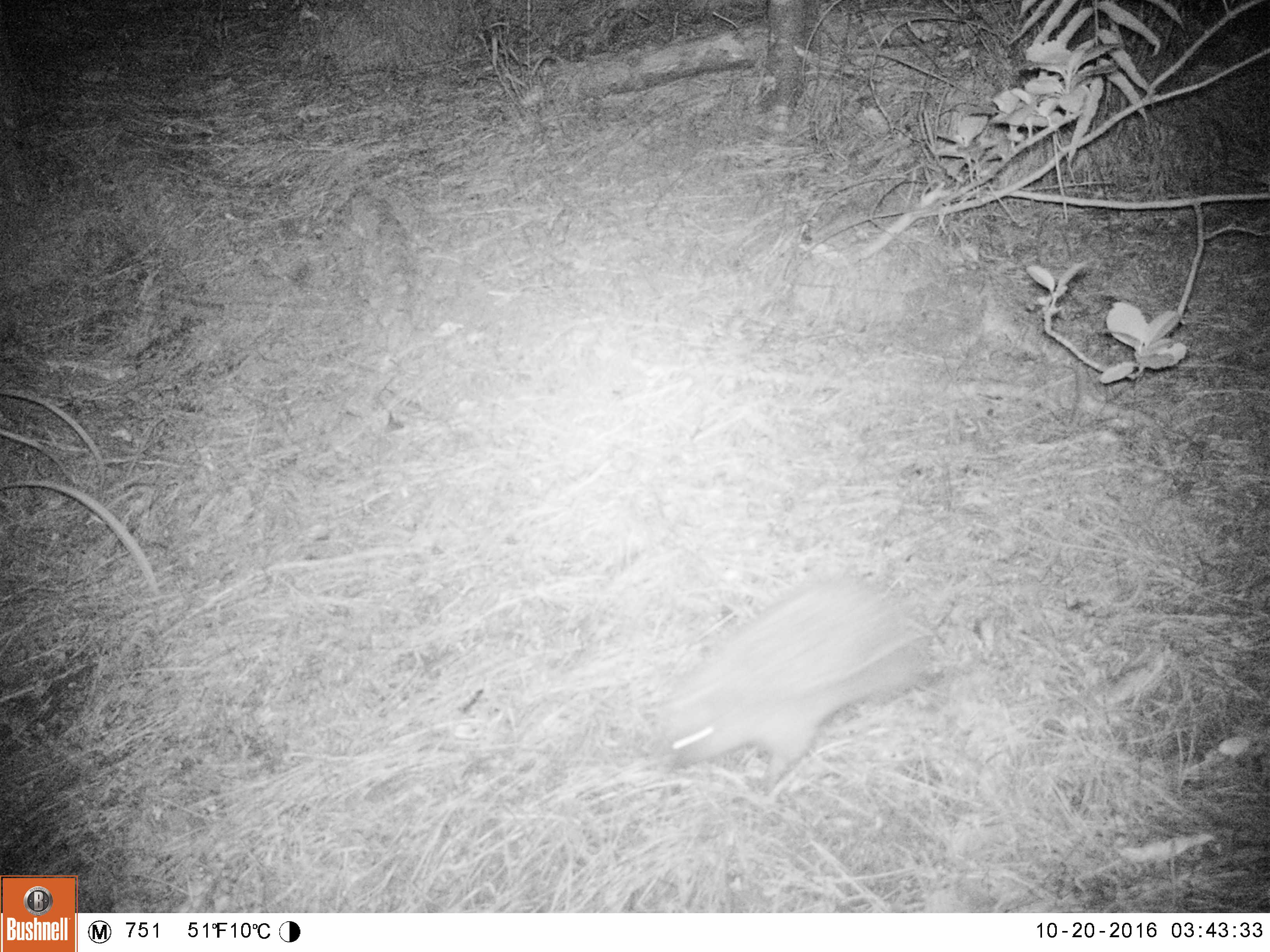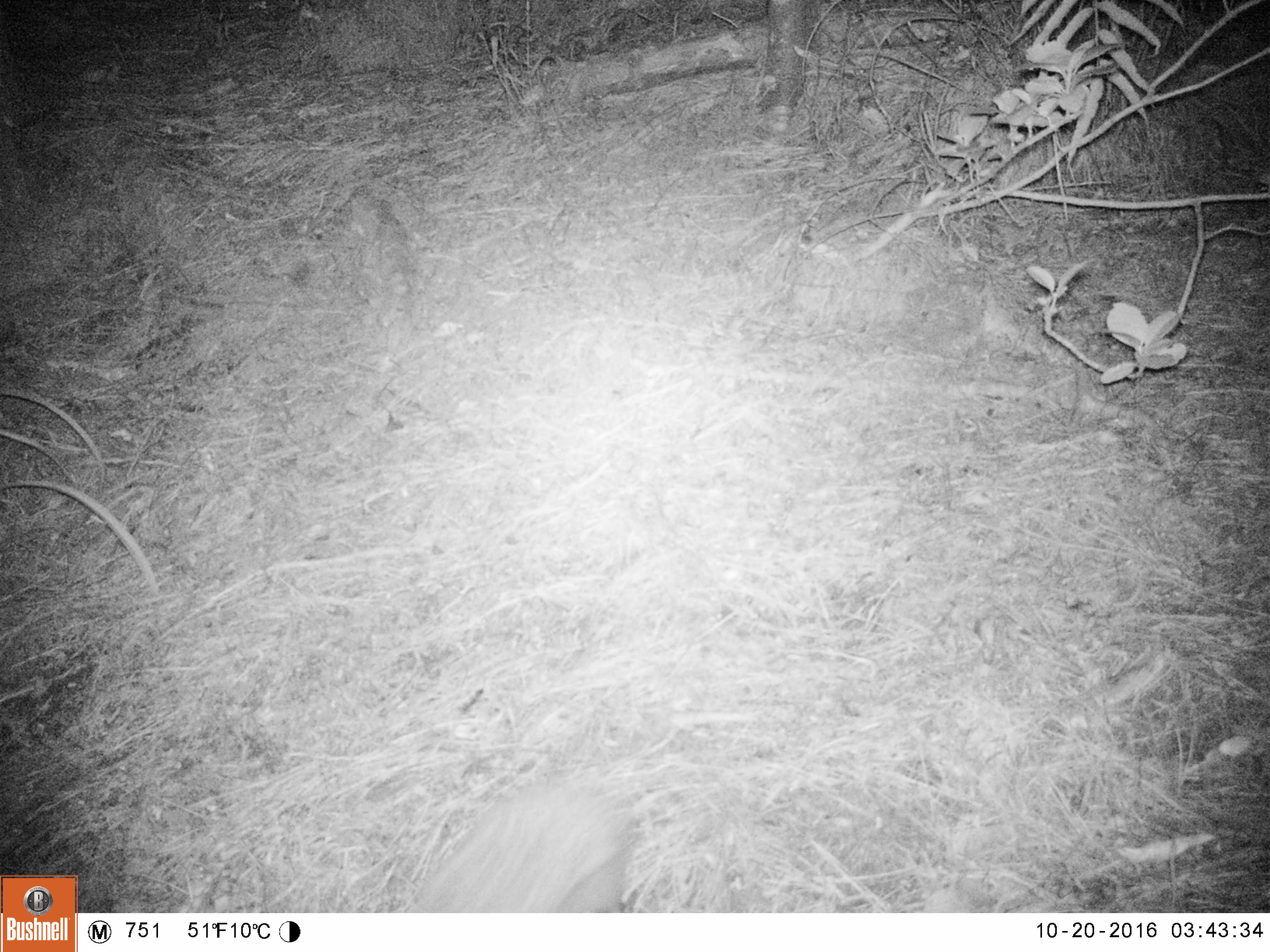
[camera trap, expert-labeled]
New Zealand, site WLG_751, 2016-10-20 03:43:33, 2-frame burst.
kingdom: Animalia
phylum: Chordata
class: Mammalia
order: Eulipotyphla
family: Erinaceidae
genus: Erinaceus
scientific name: Erinaceus europaeus europaeus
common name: european hedgehog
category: hedgehog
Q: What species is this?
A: Hedgehog (european hedgehog) (Erinaceus europaeus europaeus).